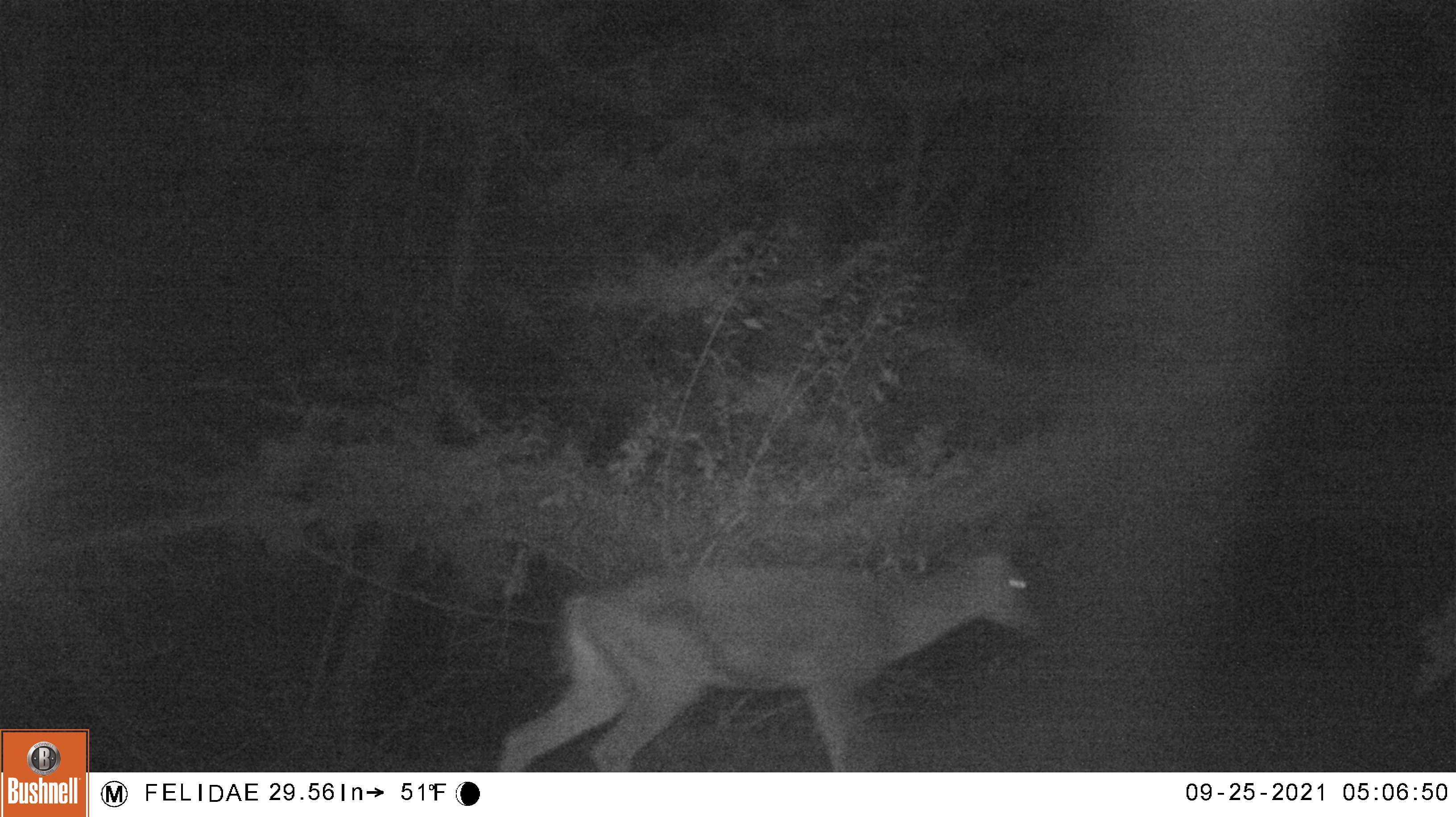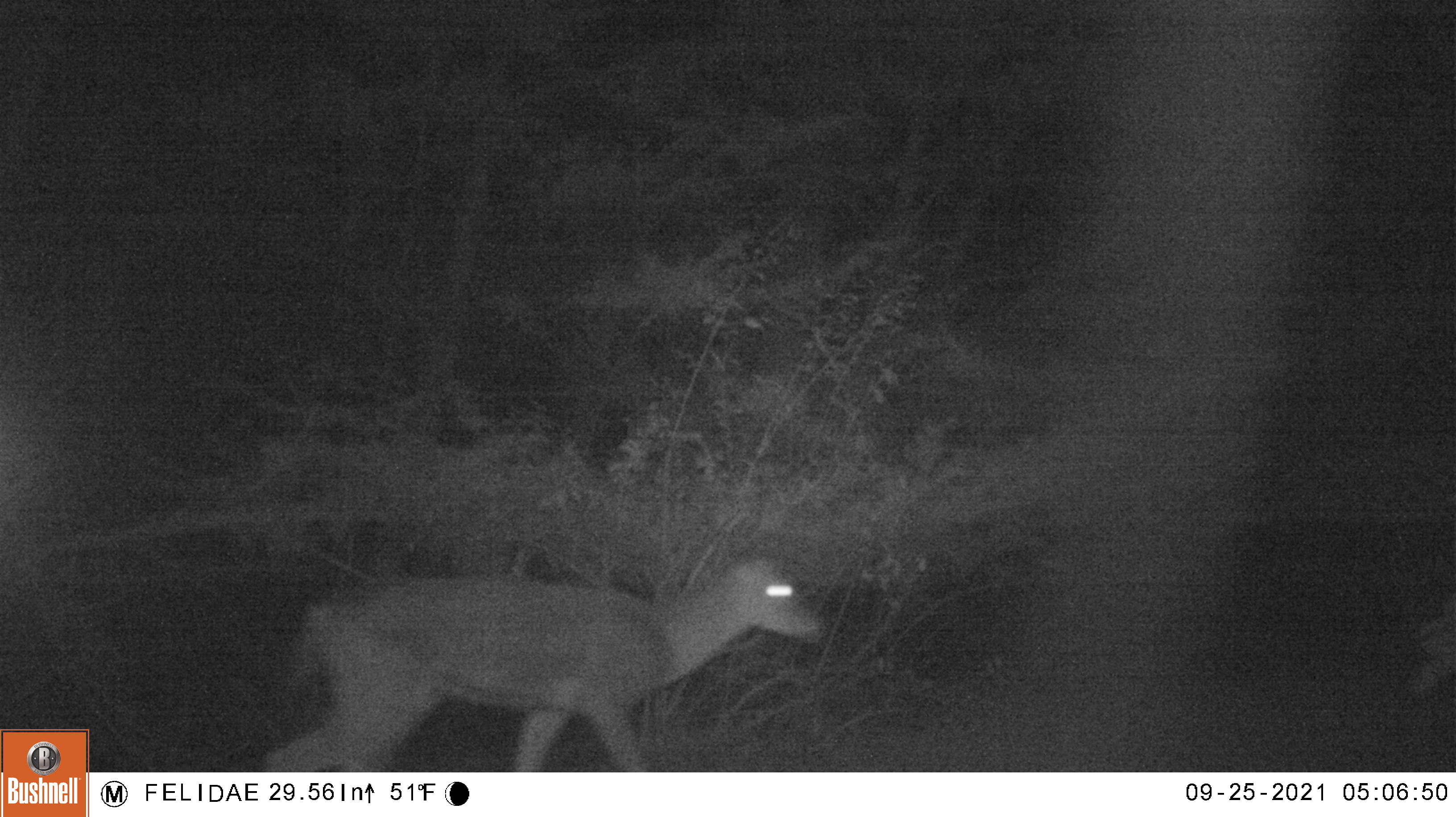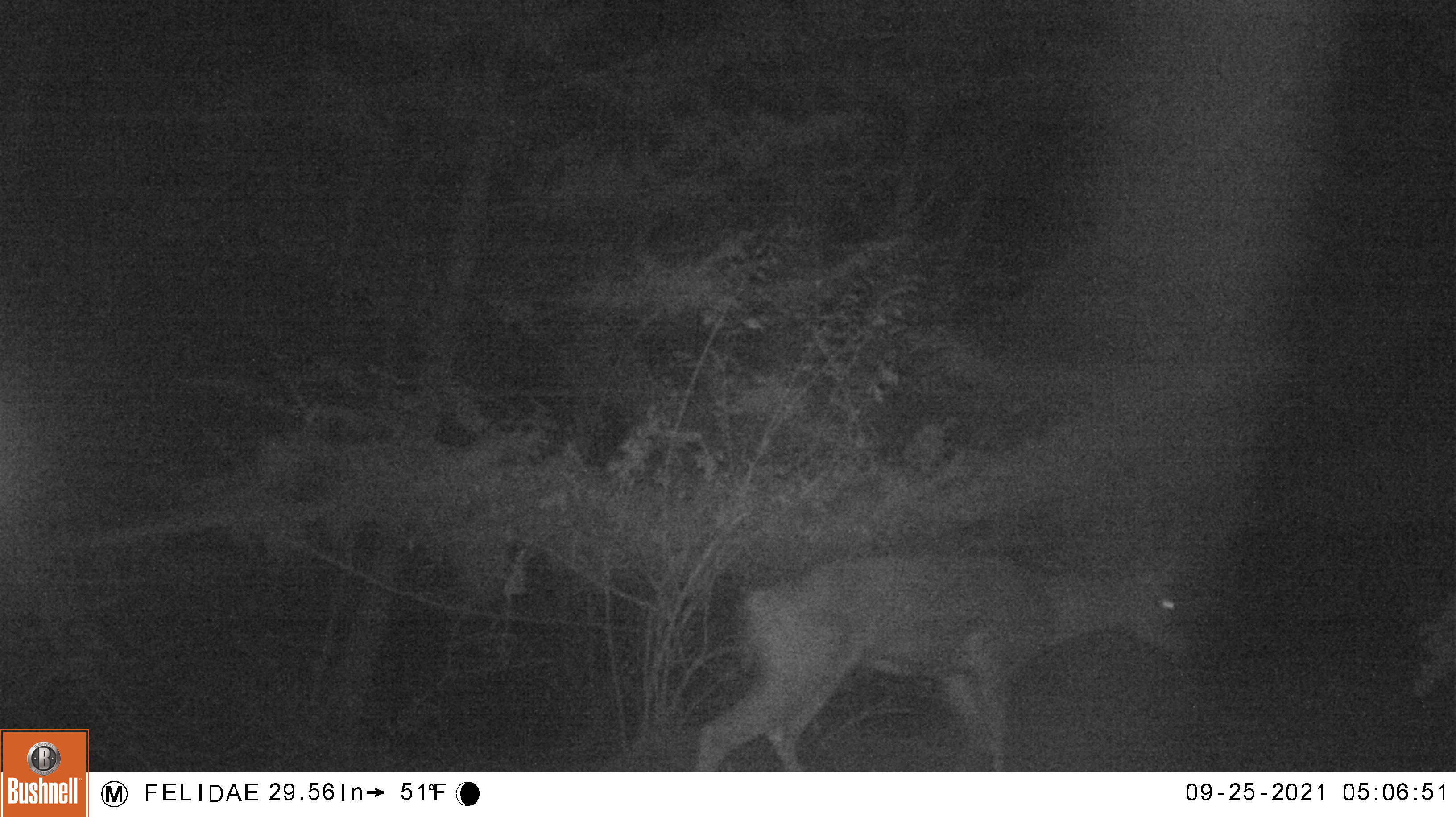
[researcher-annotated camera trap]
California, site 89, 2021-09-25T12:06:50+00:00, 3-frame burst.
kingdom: Animalia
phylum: Chordata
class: Mammalia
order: Artiodactyla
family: Cervidae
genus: Odocoileus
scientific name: Odocoileus hemionus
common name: mule deer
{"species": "mule deer (Odocoileus hemionus)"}